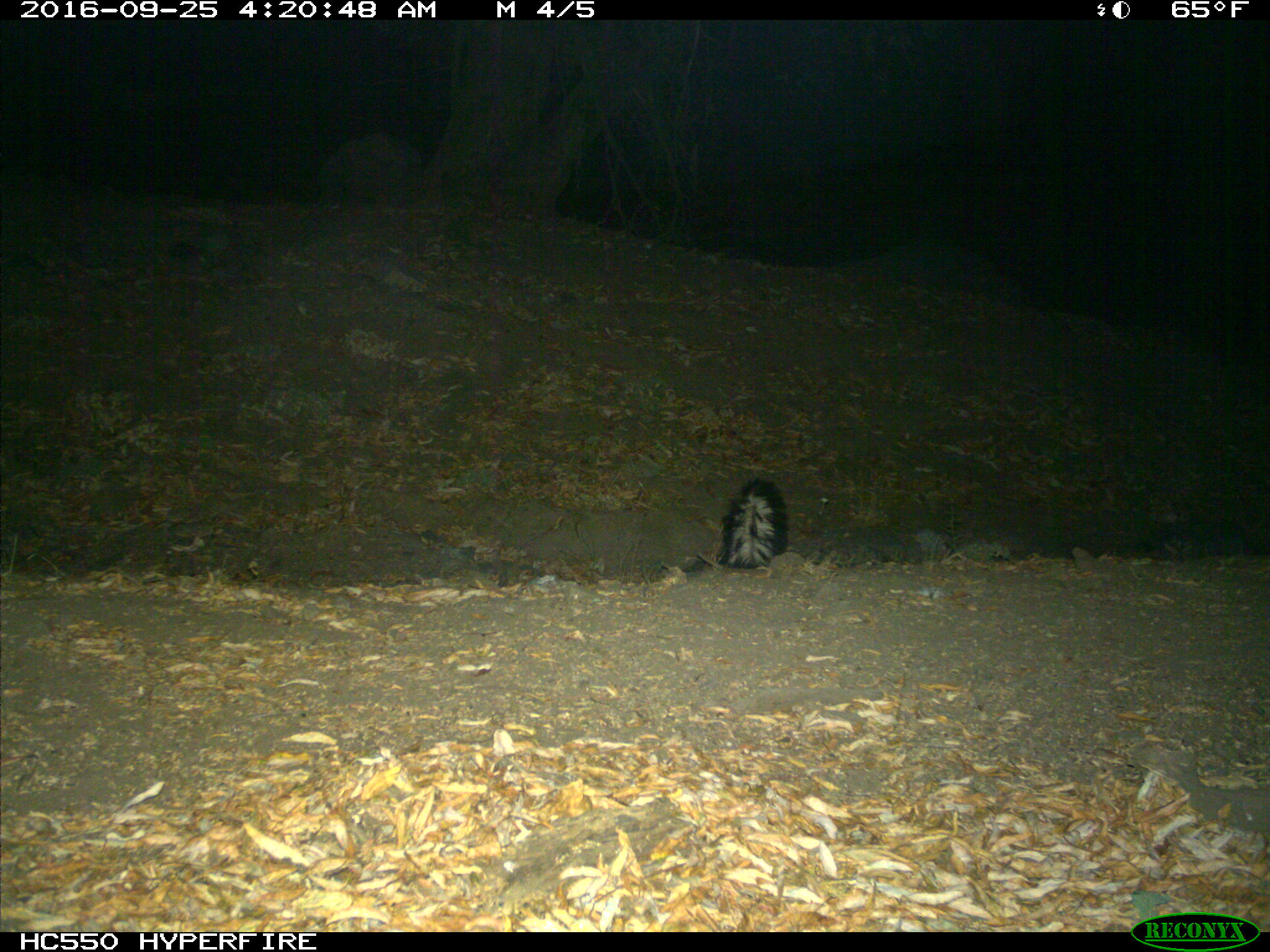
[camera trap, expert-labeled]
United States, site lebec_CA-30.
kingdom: Animalia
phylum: Chordata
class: Mammalia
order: Carnivora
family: Mephitidae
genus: Mephitis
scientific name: Mephitis mephitis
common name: striped skunk